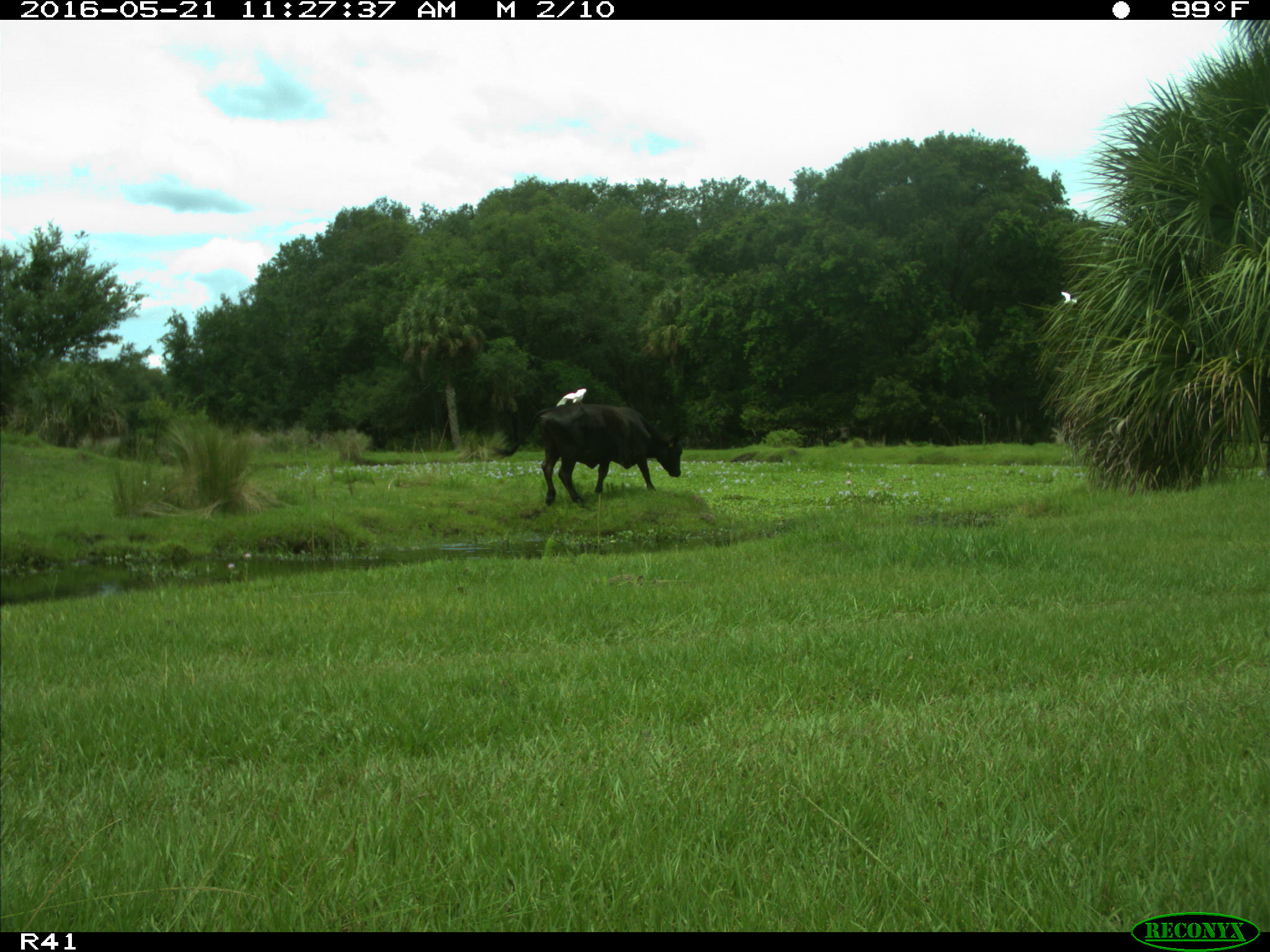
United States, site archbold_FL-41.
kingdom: Animalia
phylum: Chordata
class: Mammalia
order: Artiodactyla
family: Bovidae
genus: Bos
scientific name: Bos taurus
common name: domestic cow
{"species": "Bos taurus (domestic cow)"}